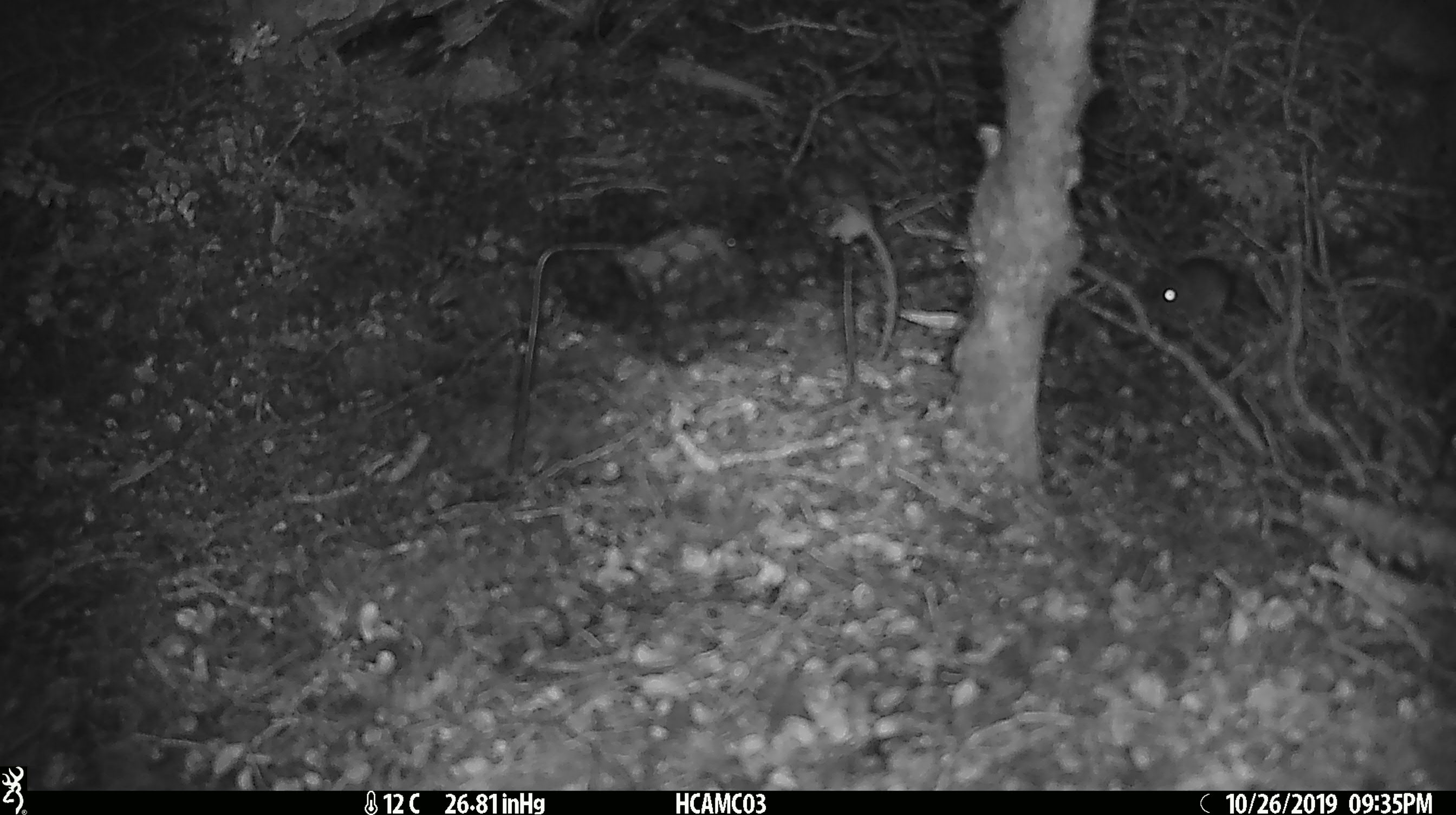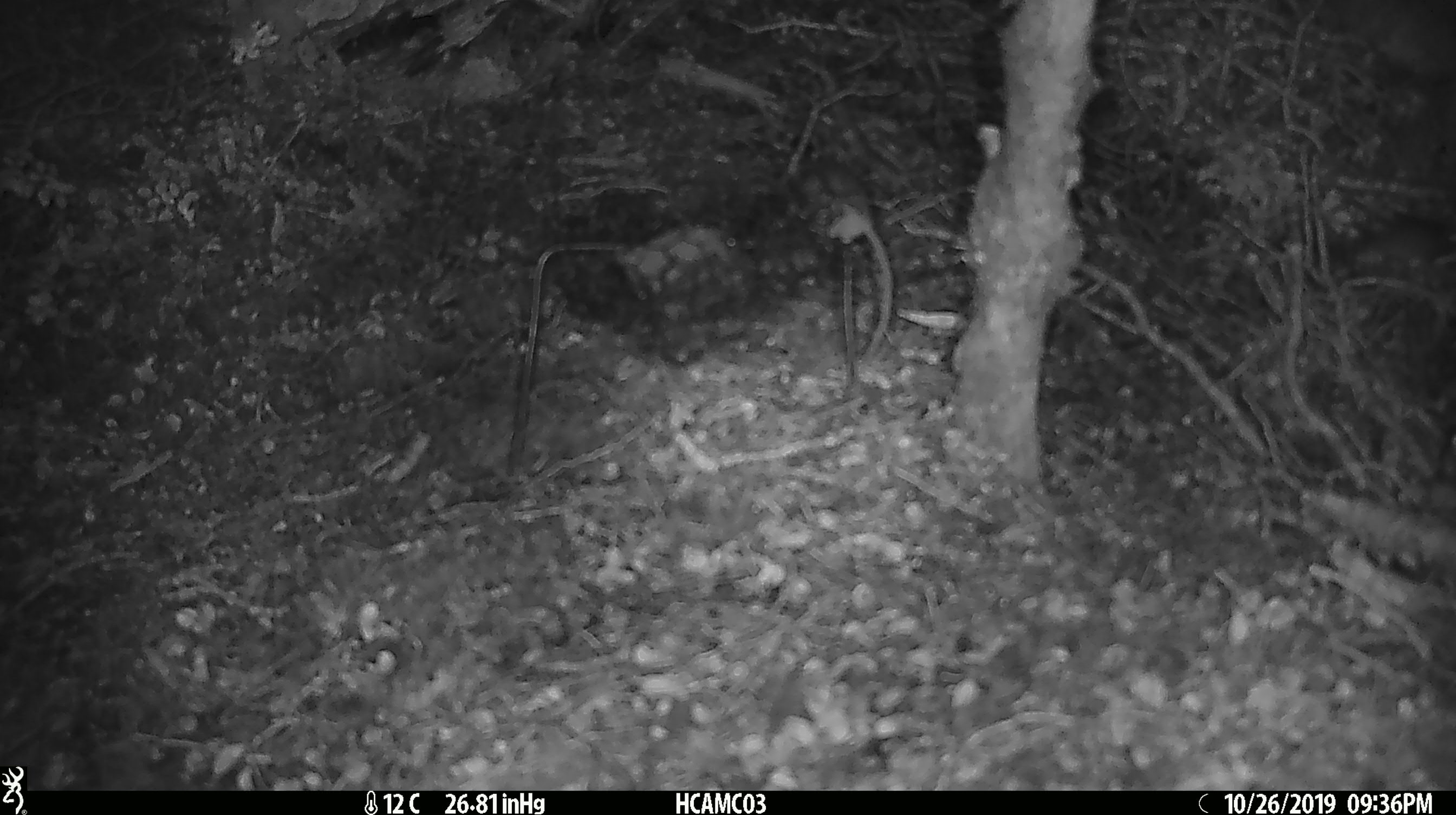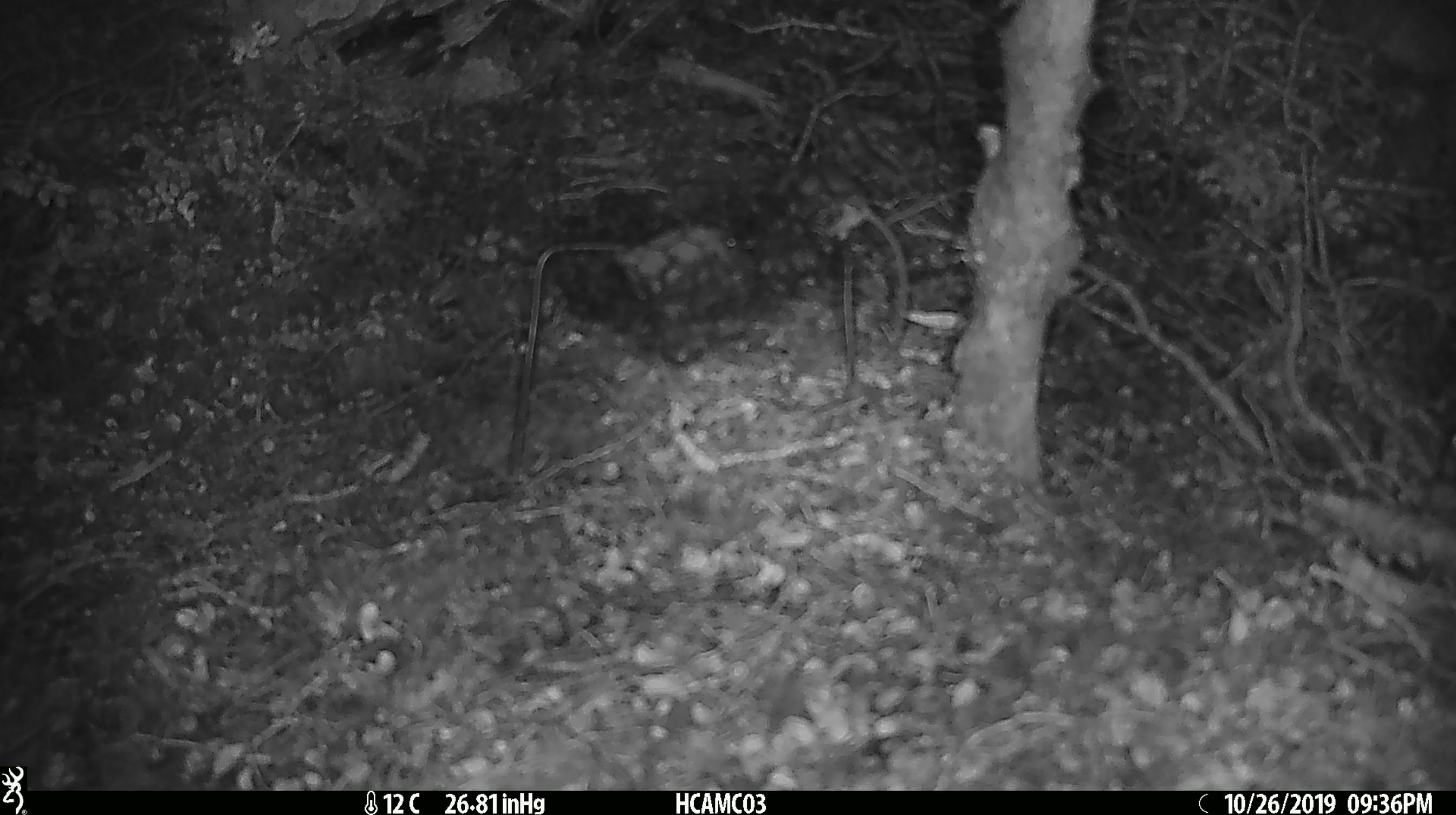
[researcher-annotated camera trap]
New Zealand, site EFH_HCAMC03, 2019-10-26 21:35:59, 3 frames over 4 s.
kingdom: Animalia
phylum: Chordata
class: Mammalia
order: Rodentia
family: Muridae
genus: Mus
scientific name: Mus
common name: mouse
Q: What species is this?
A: Mouse (Mus).